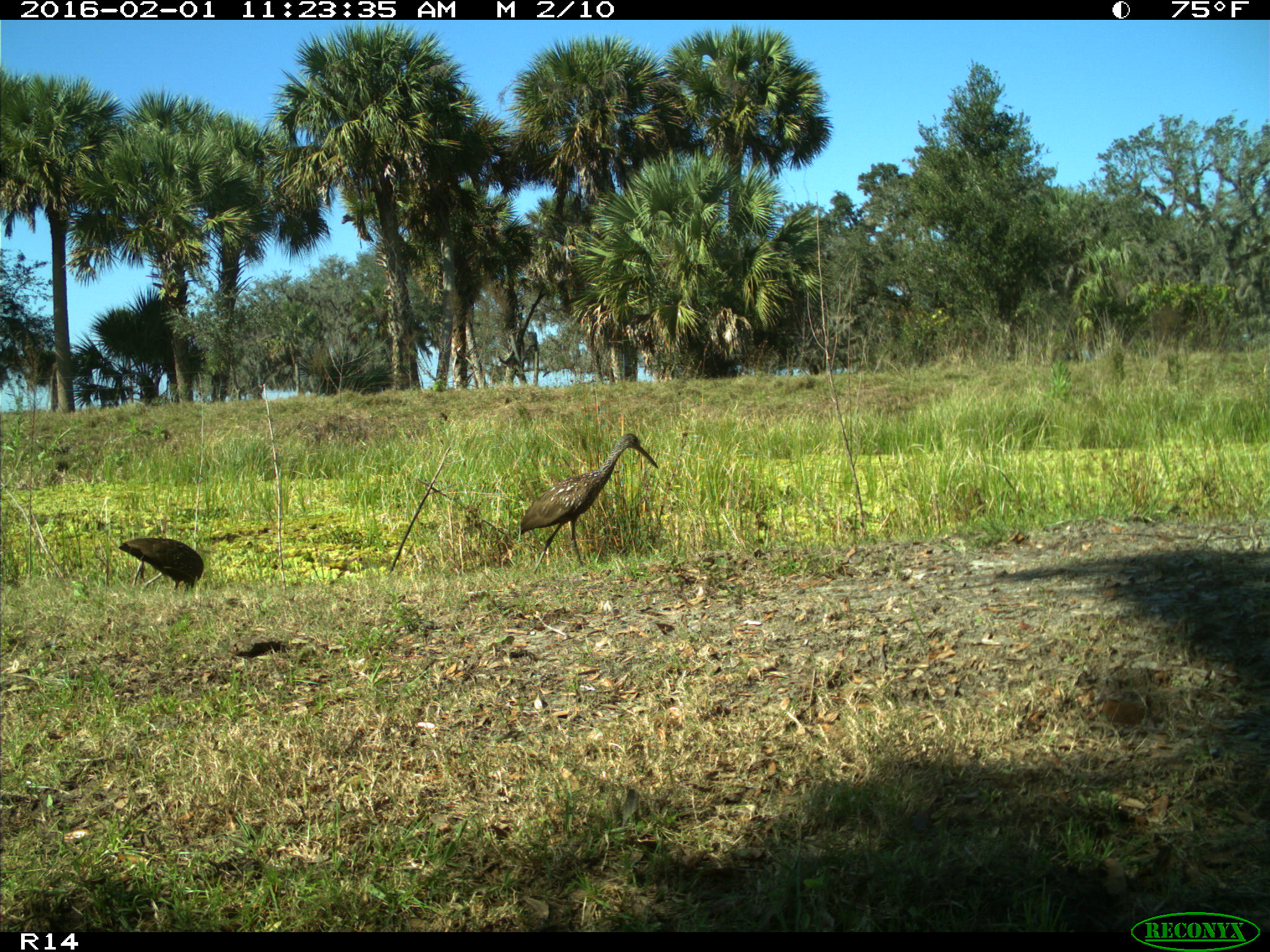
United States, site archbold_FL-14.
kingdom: Animalia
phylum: Chordata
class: Aves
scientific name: Aves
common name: birds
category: unidentified bird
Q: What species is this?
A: Unidentified bird (birds) (Aves).